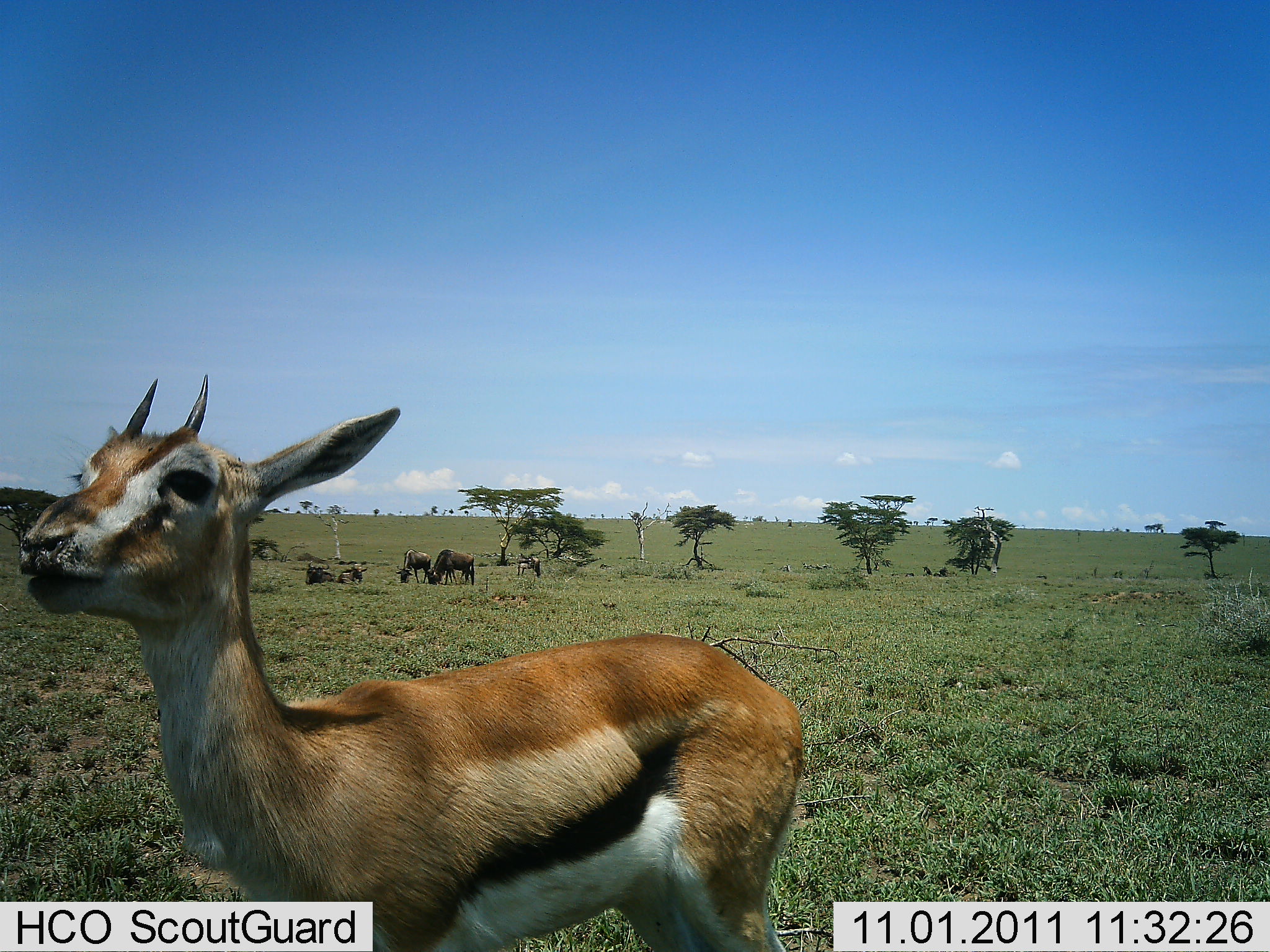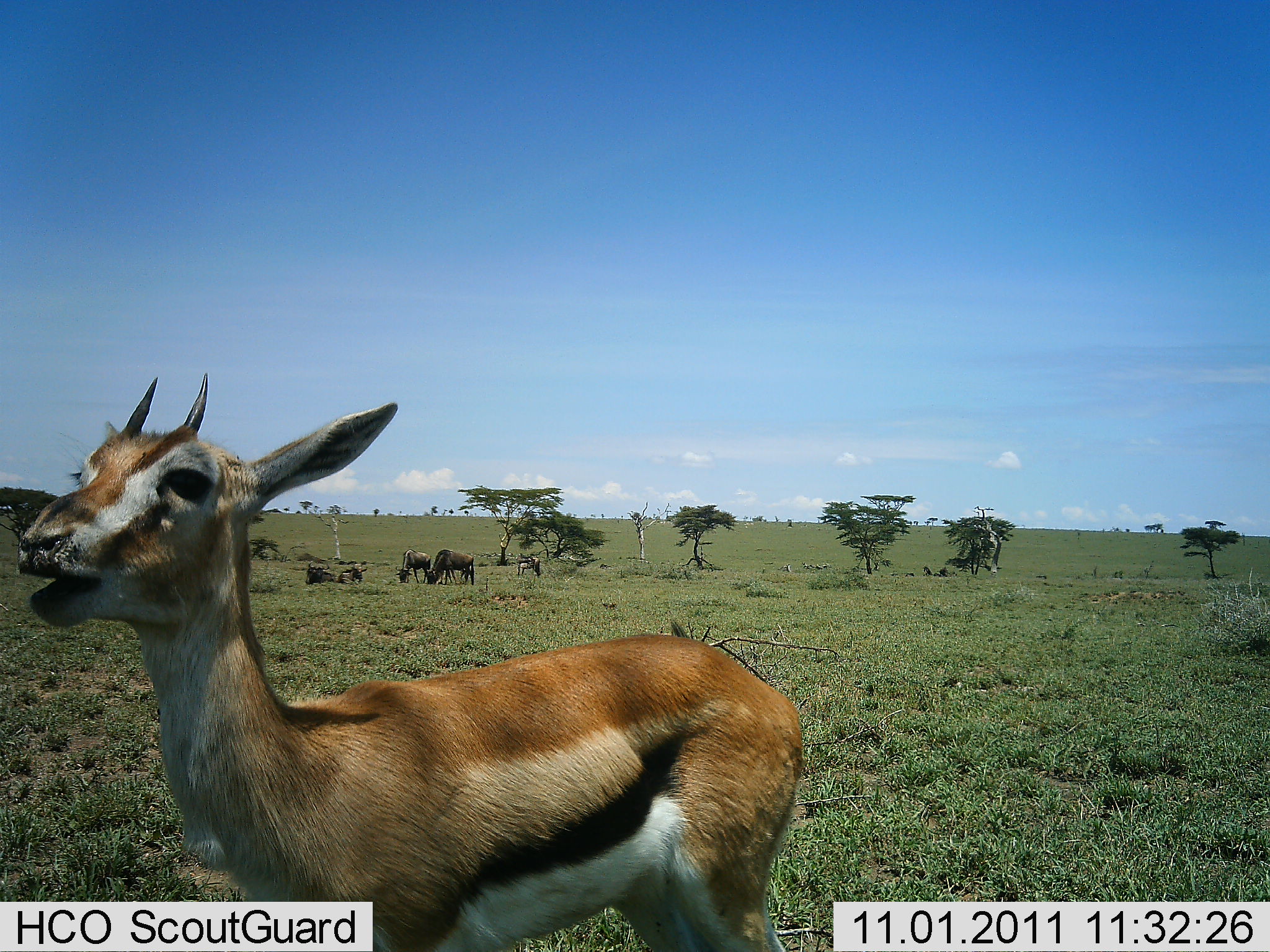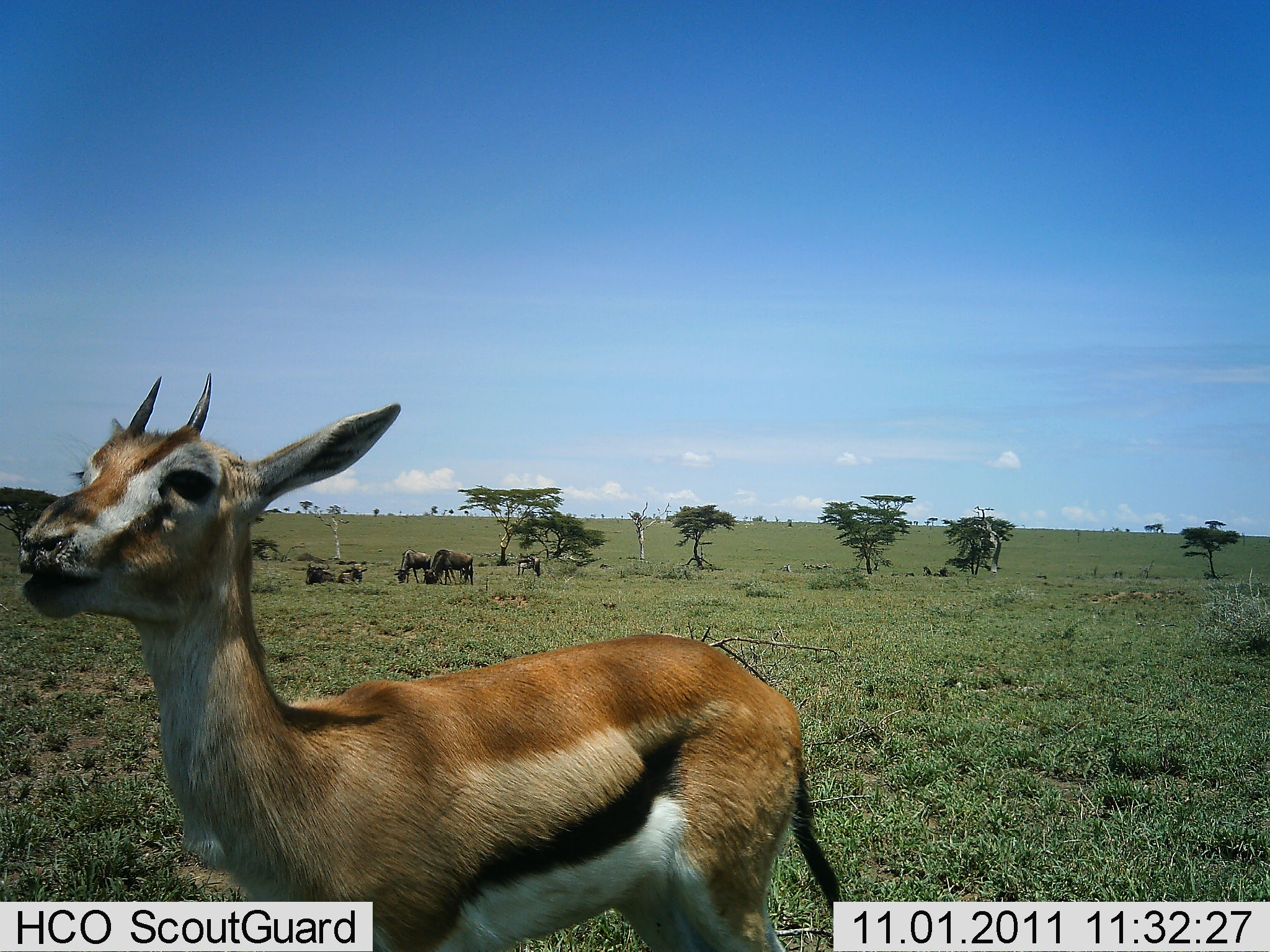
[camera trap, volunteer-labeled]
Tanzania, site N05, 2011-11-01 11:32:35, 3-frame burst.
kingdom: Animalia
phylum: Chordata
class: Mammalia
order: Artiodactyla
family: Bovidae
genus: Eudorcas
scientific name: Eudorcas thomsonii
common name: thomson's gazelle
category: gazellethomsons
Gazellethomsons (thomson's gazelle) (Eudorcas thomsonii), count 1. Behavior (volunteer vote fractions): standing 81%, resting 6%, moving 6%, interacting 0%. Young present (vote fraction): 6%. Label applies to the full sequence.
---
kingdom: Animalia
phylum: Chordata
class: Mammalia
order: Artiodactyla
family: Bovidae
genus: Connochaetes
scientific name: Connochaetes taurinus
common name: blue wildebeest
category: wildebeest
Wildebeest (blue wildebeest) (Connochaetes taurinus), count 3. Behavior (volunteer vote fractions): standing 25%, resting 50%, moving 0%, interacting 0%. Young present (vote fraction): 0%. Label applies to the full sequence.